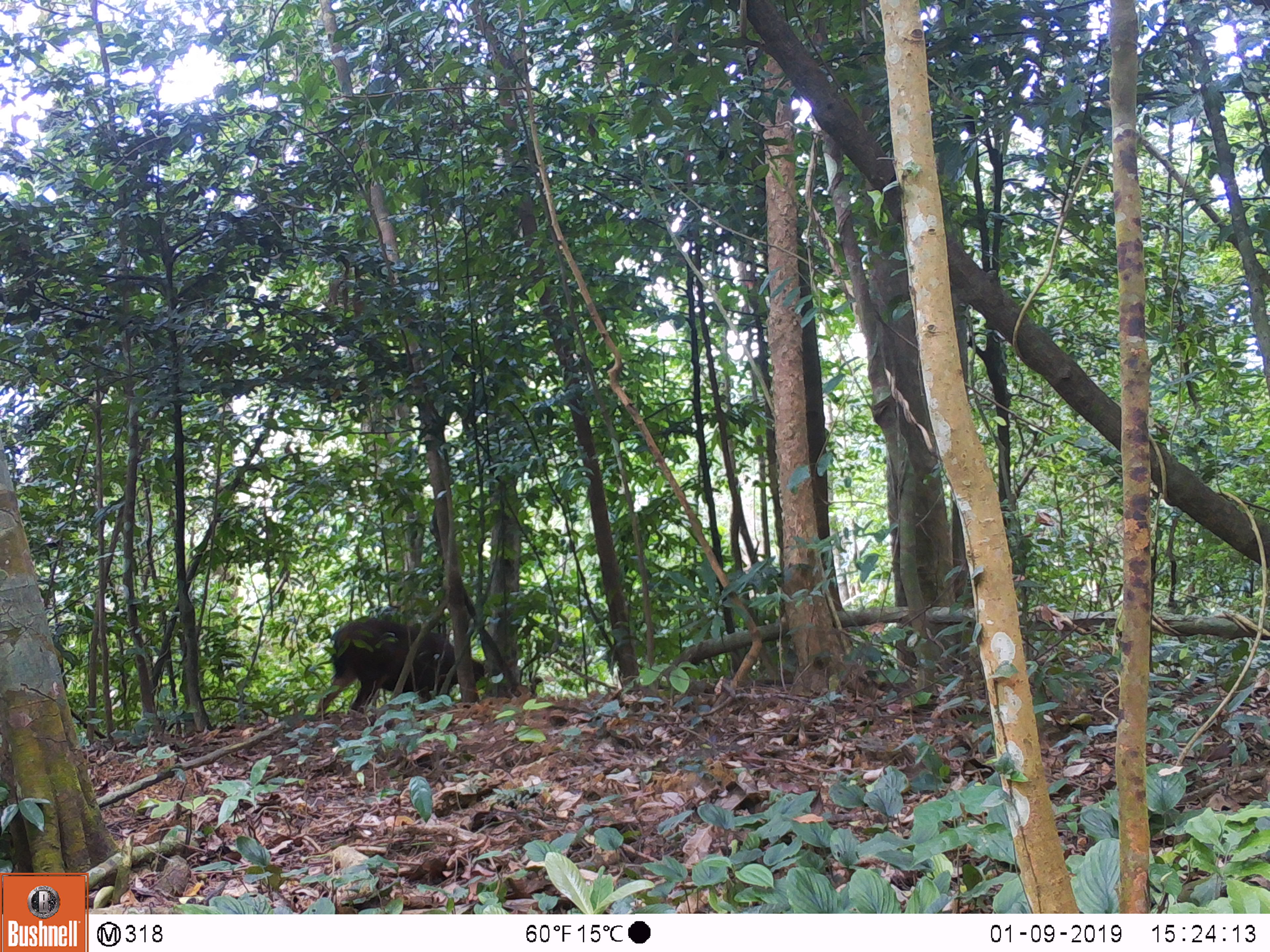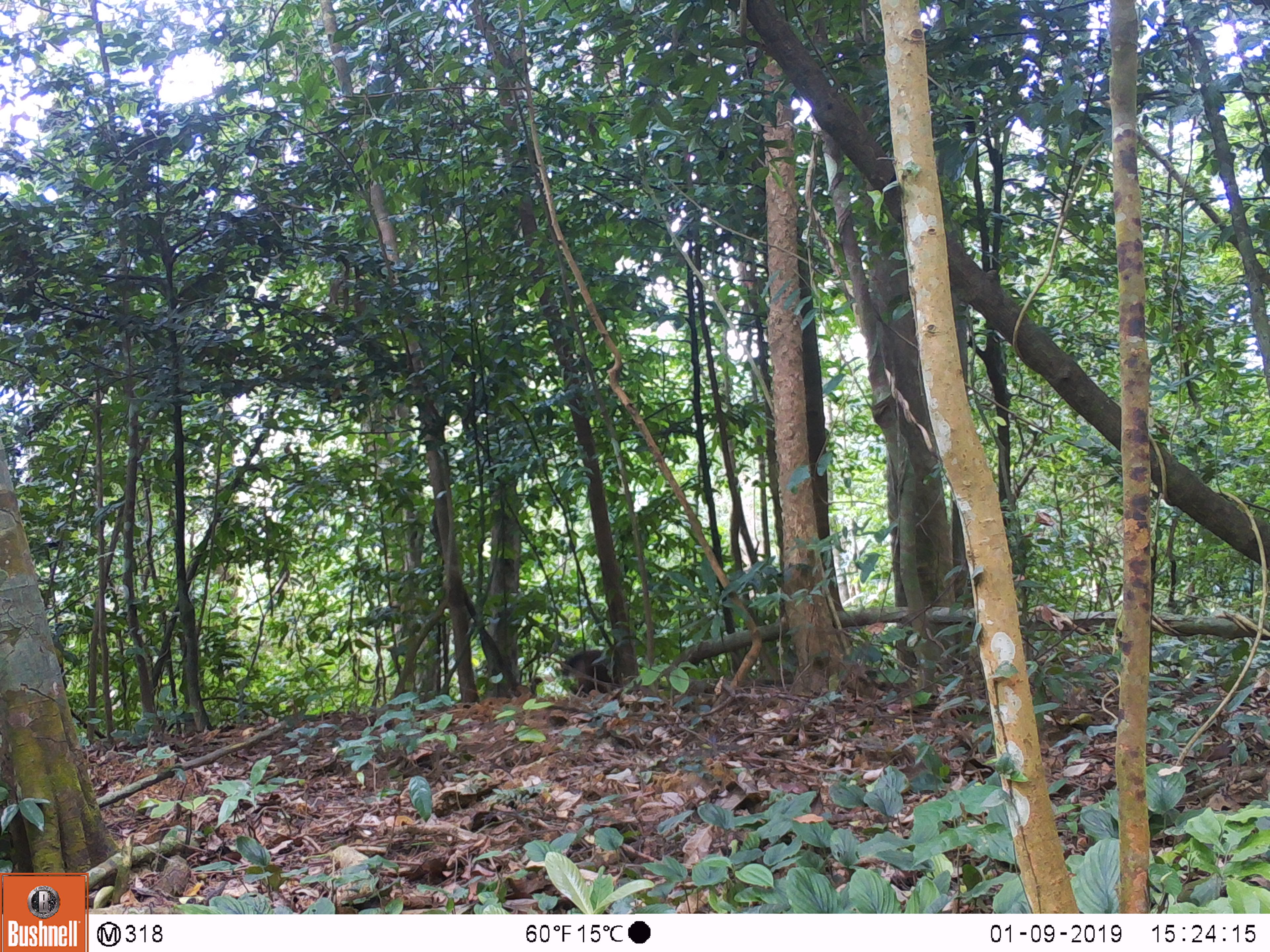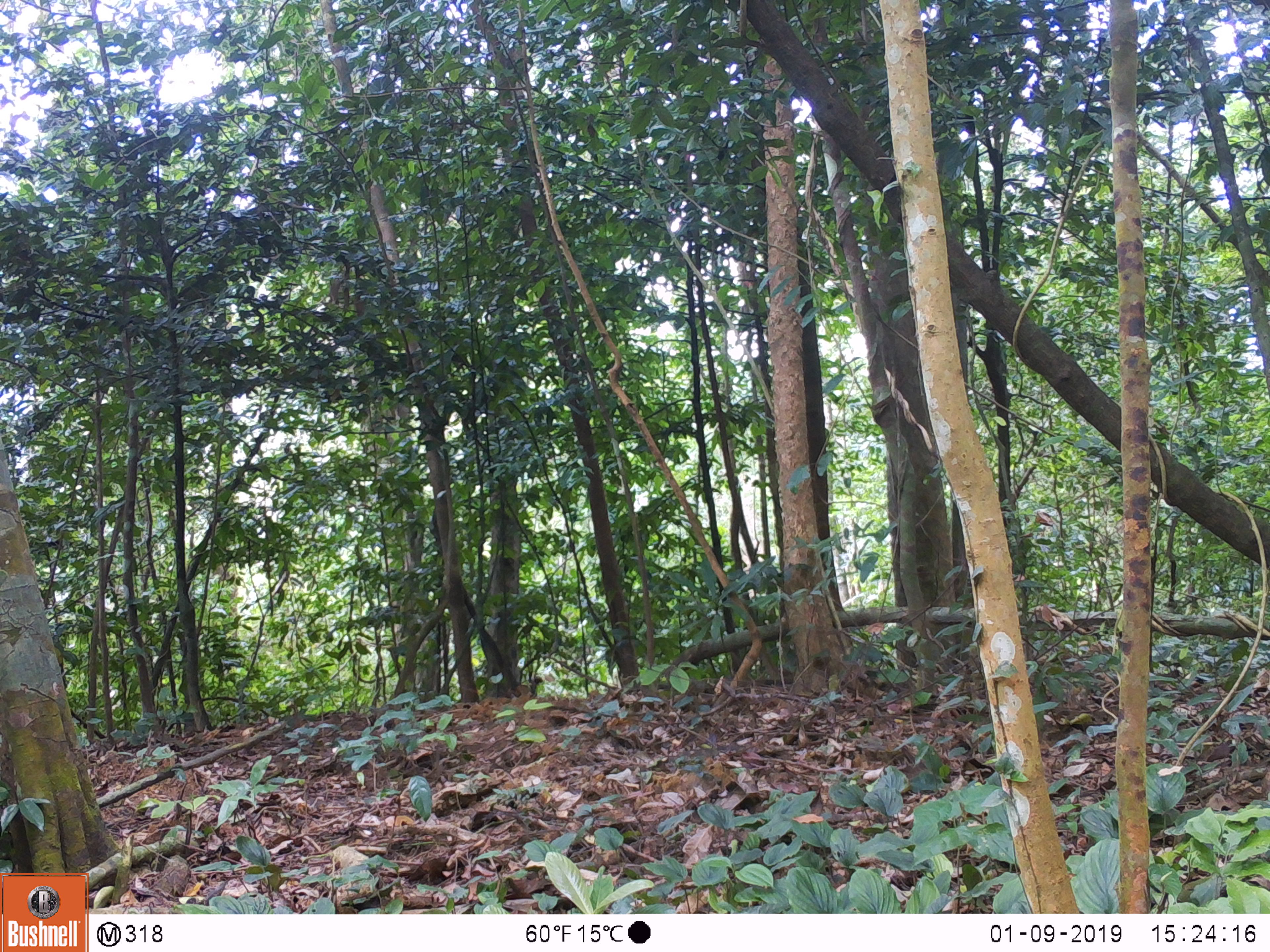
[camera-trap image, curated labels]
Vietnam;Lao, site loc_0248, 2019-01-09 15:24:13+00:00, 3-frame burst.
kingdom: Animalia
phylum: Chordata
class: Mammalia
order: Artiodactyla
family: Cervidae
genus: Rusa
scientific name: Rusa unicolor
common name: sambar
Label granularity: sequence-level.